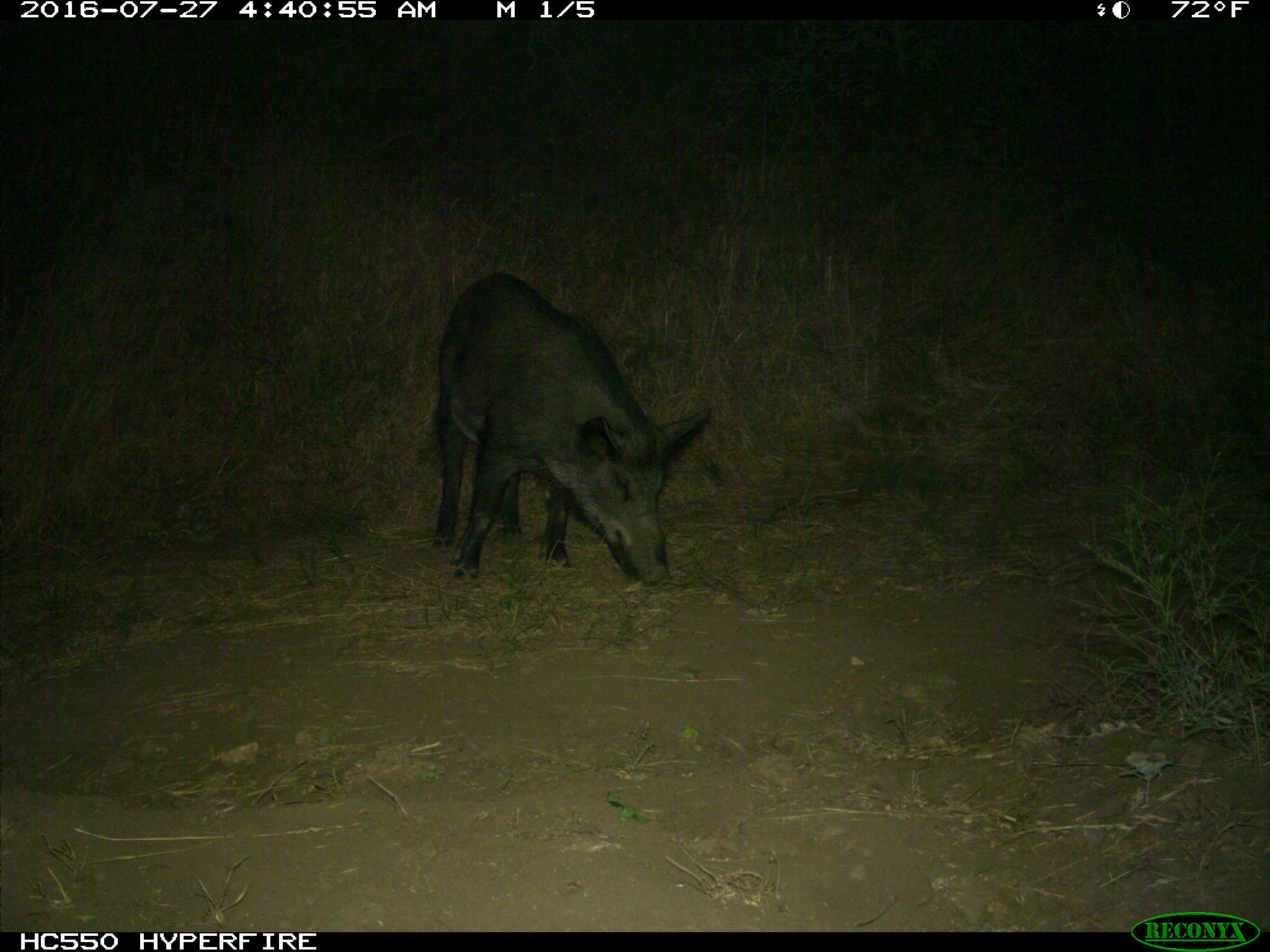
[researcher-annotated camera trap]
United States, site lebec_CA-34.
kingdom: Animalia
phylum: Chordata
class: Mammalia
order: Artiodactyla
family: Suidae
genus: Sus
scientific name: Sus scrofa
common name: wild boar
Sus scrofa (wild boar).